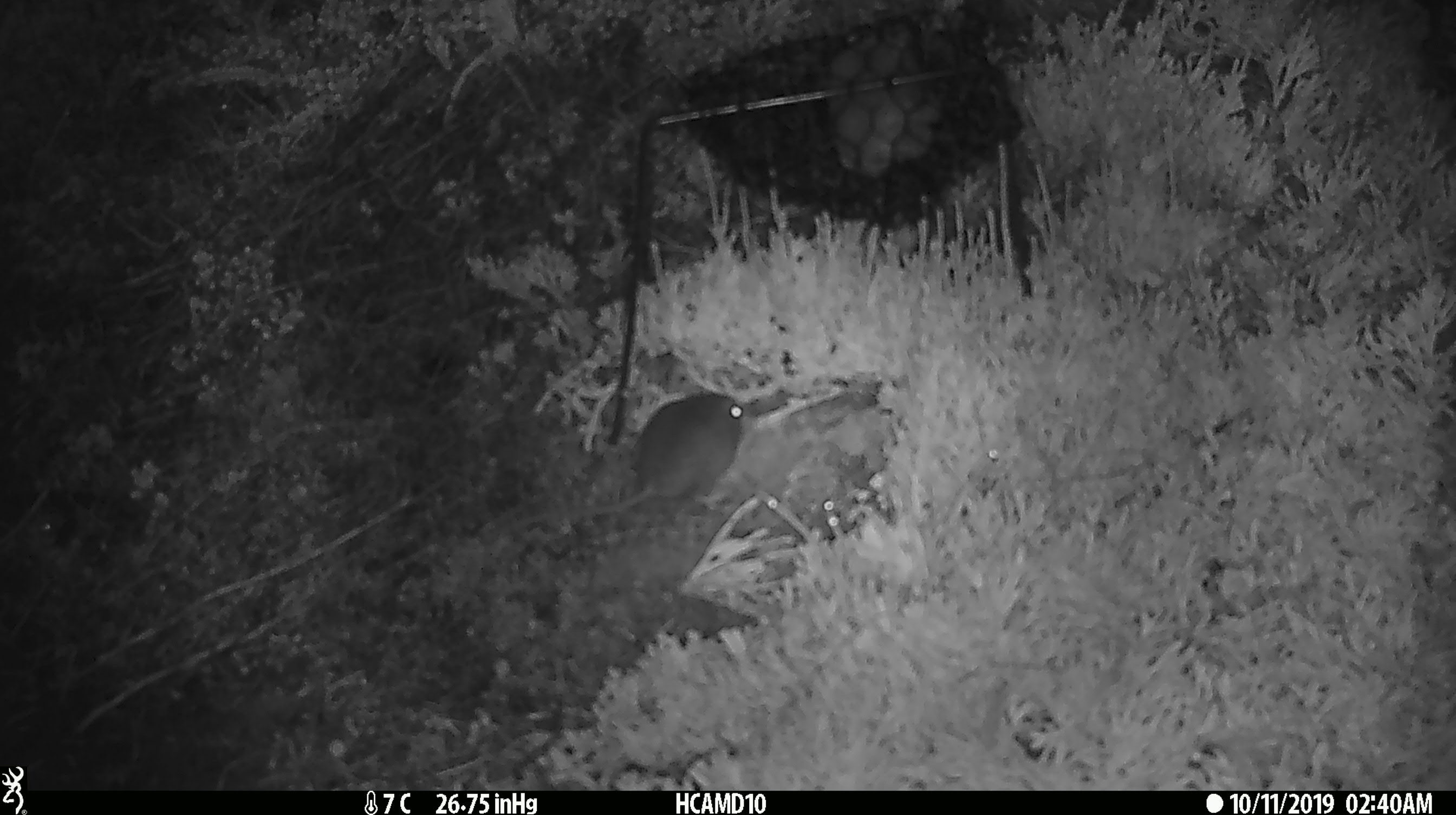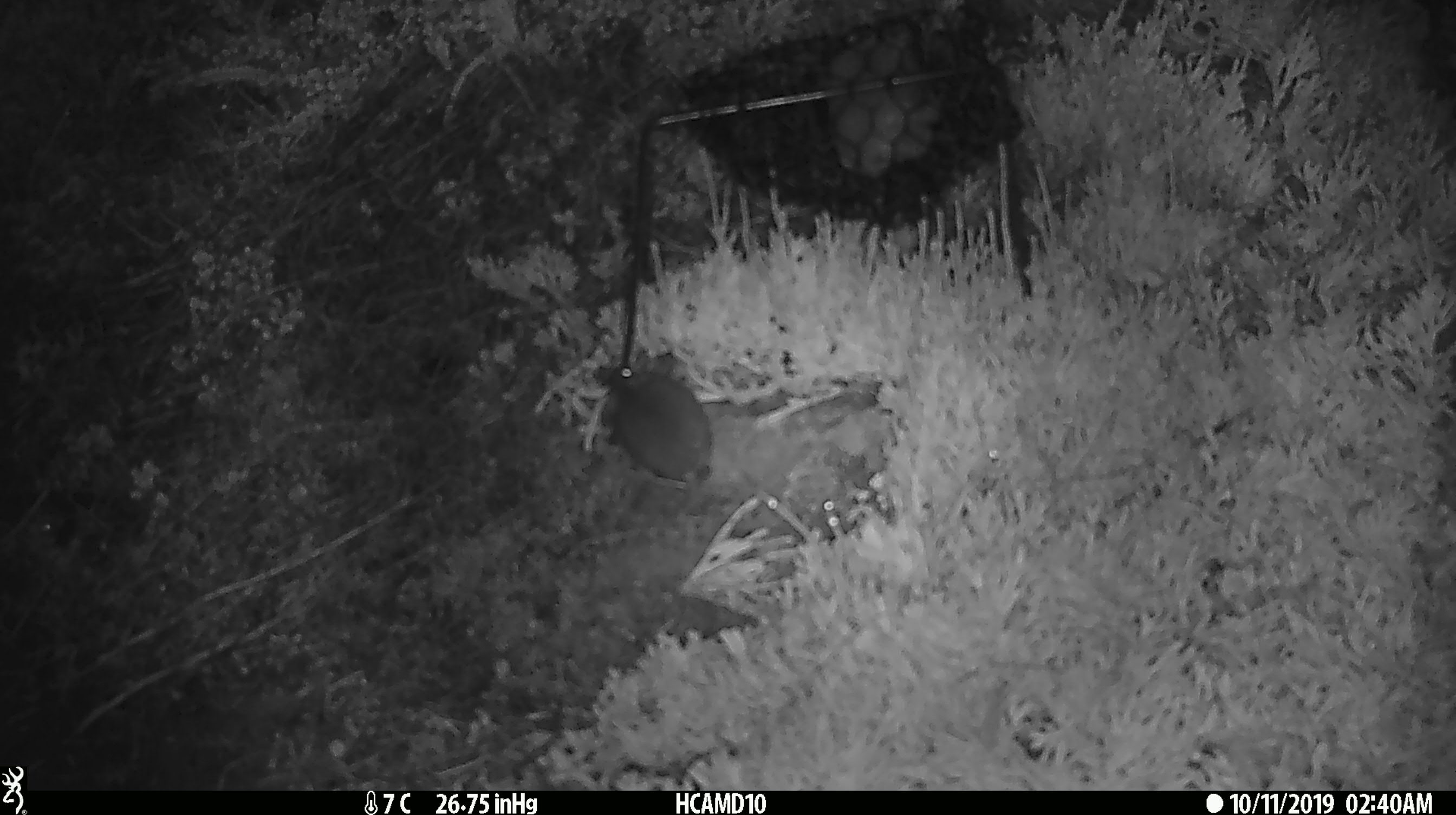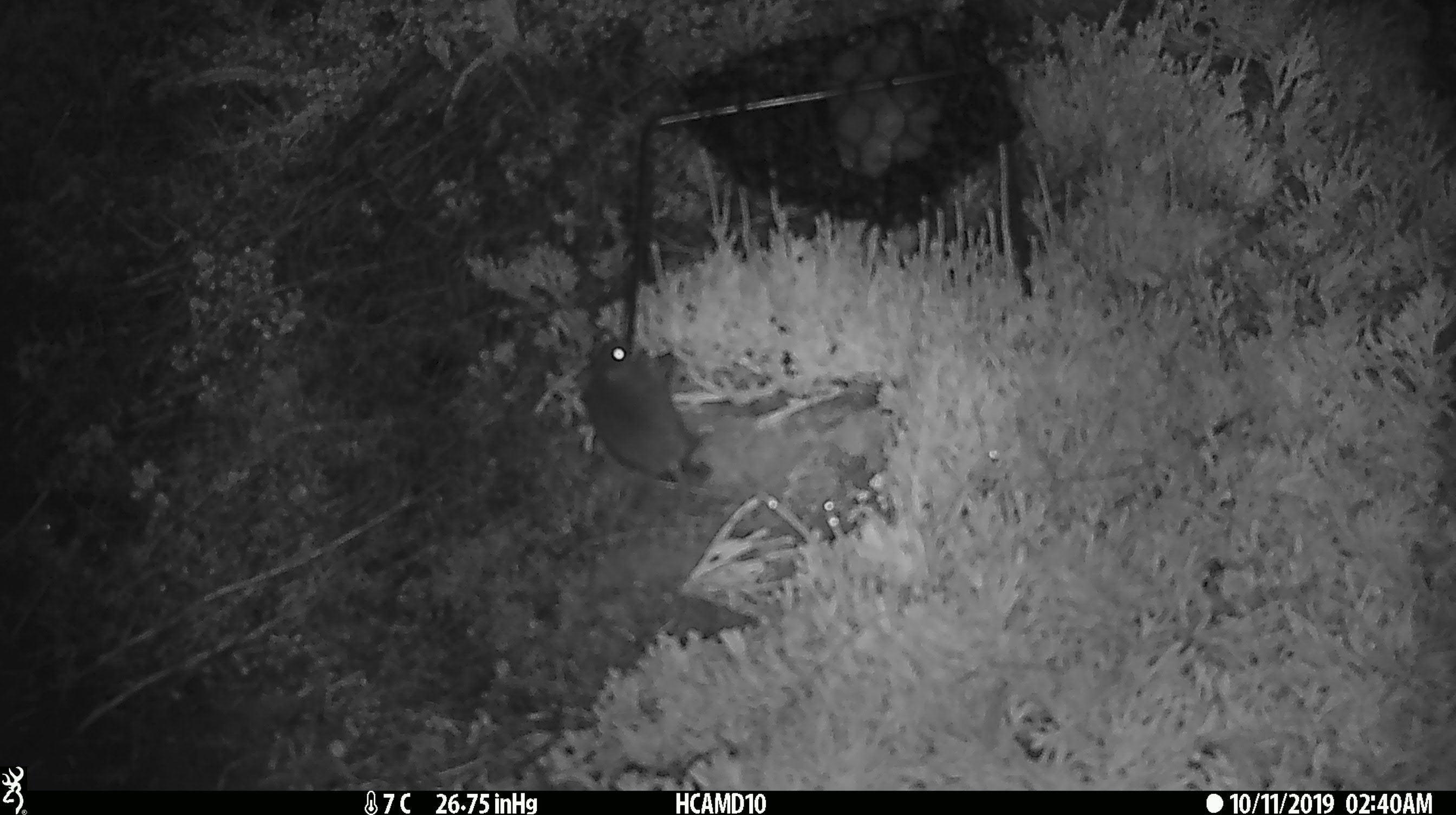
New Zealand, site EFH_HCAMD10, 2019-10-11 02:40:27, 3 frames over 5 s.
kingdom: Animalia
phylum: Chordata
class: Mammalia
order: Rodentia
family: Muridae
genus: Mus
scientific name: Mus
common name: mouse